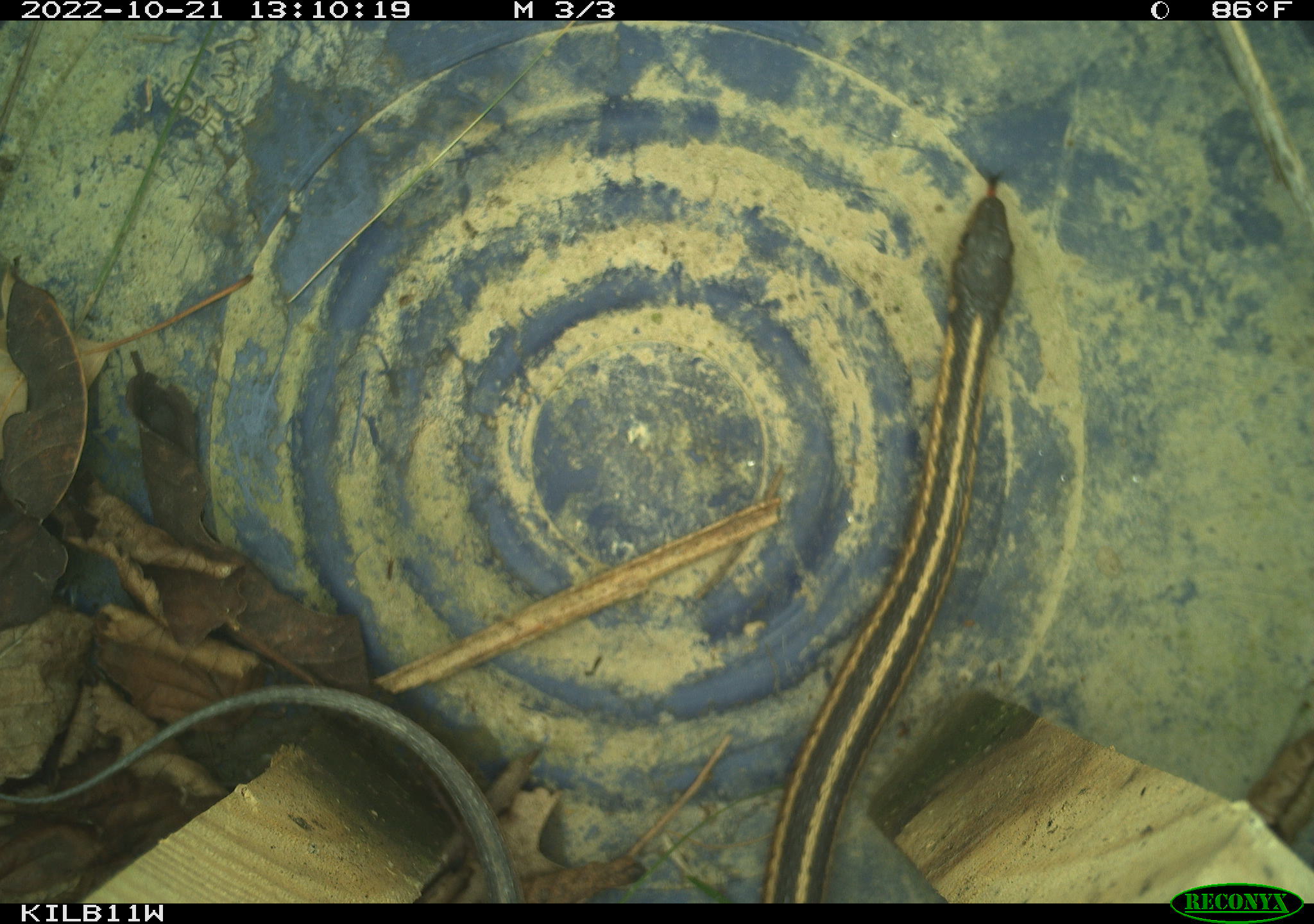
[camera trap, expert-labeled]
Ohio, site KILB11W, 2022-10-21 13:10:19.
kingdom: Animalia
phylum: Chordata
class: Reptilia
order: Squamata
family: Colubridae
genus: Thamnophis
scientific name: Thamnophis sirtalis sirtalis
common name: eastern gartersnake